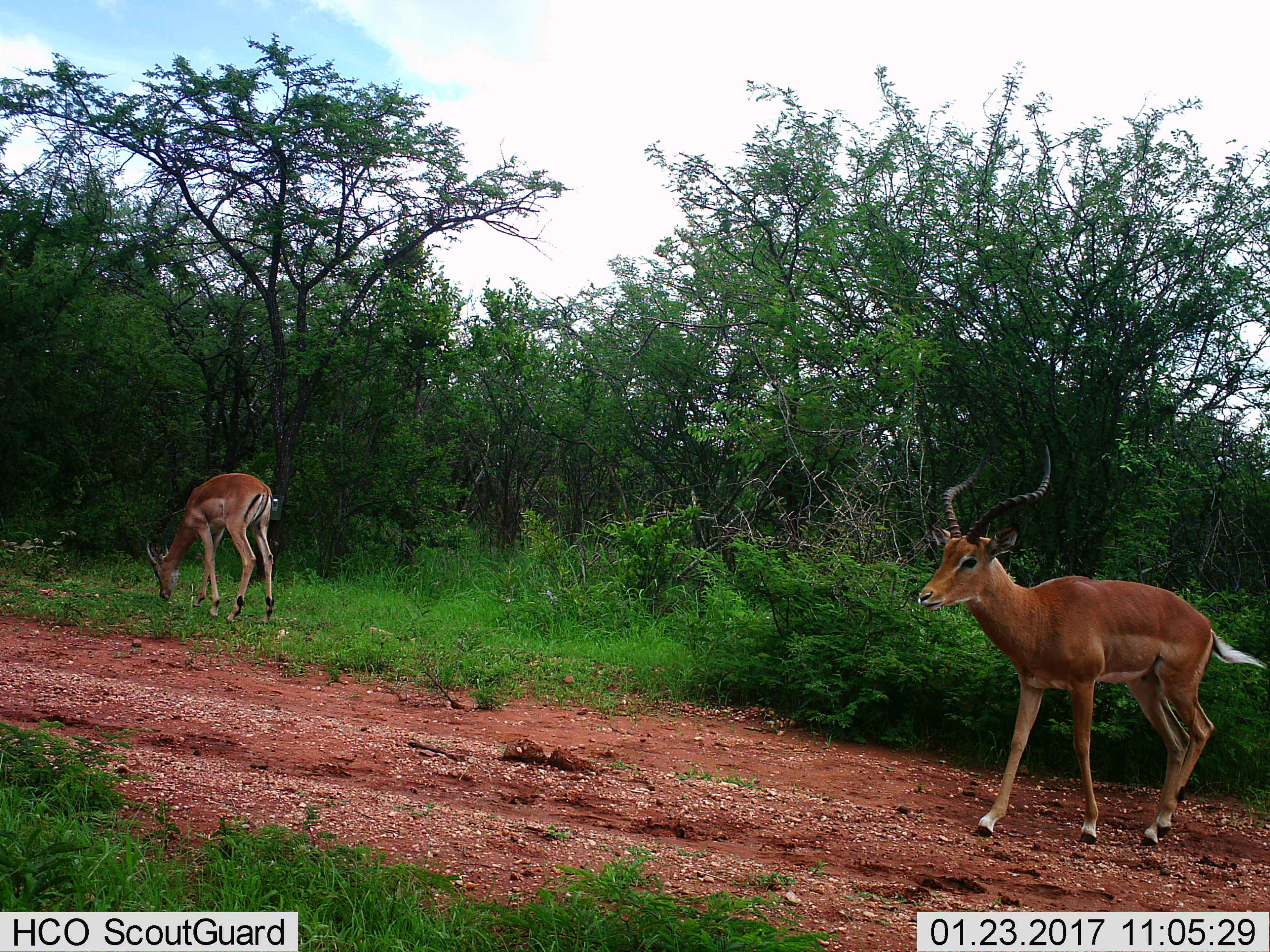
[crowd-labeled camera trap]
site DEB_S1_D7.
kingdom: Animalia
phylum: Chordata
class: Mammalia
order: Artiodactyla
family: Bovidae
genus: Aepyceros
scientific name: Aepyceros melampus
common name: impala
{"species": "impala (Aepyceros melampus)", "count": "2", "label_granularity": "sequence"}